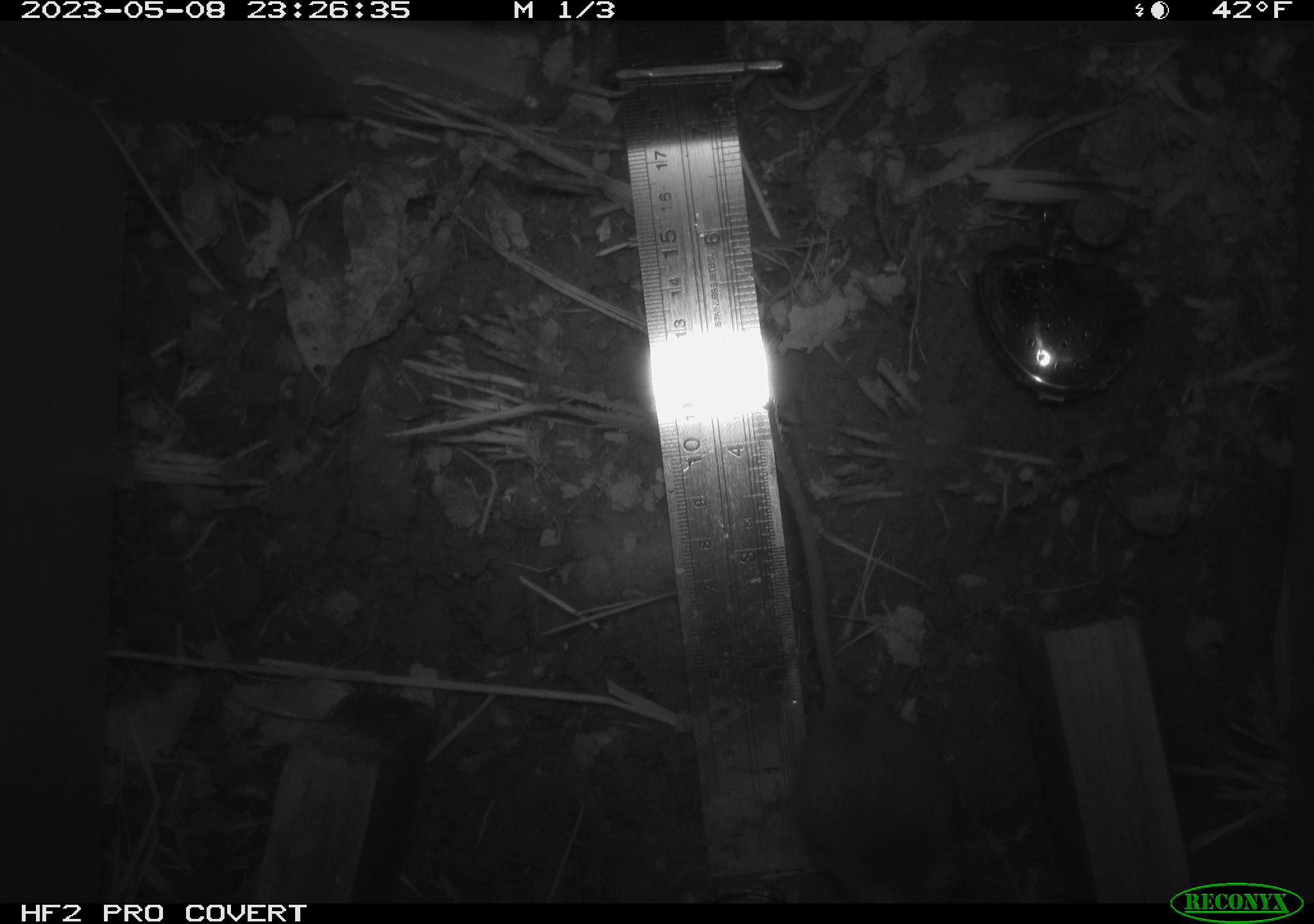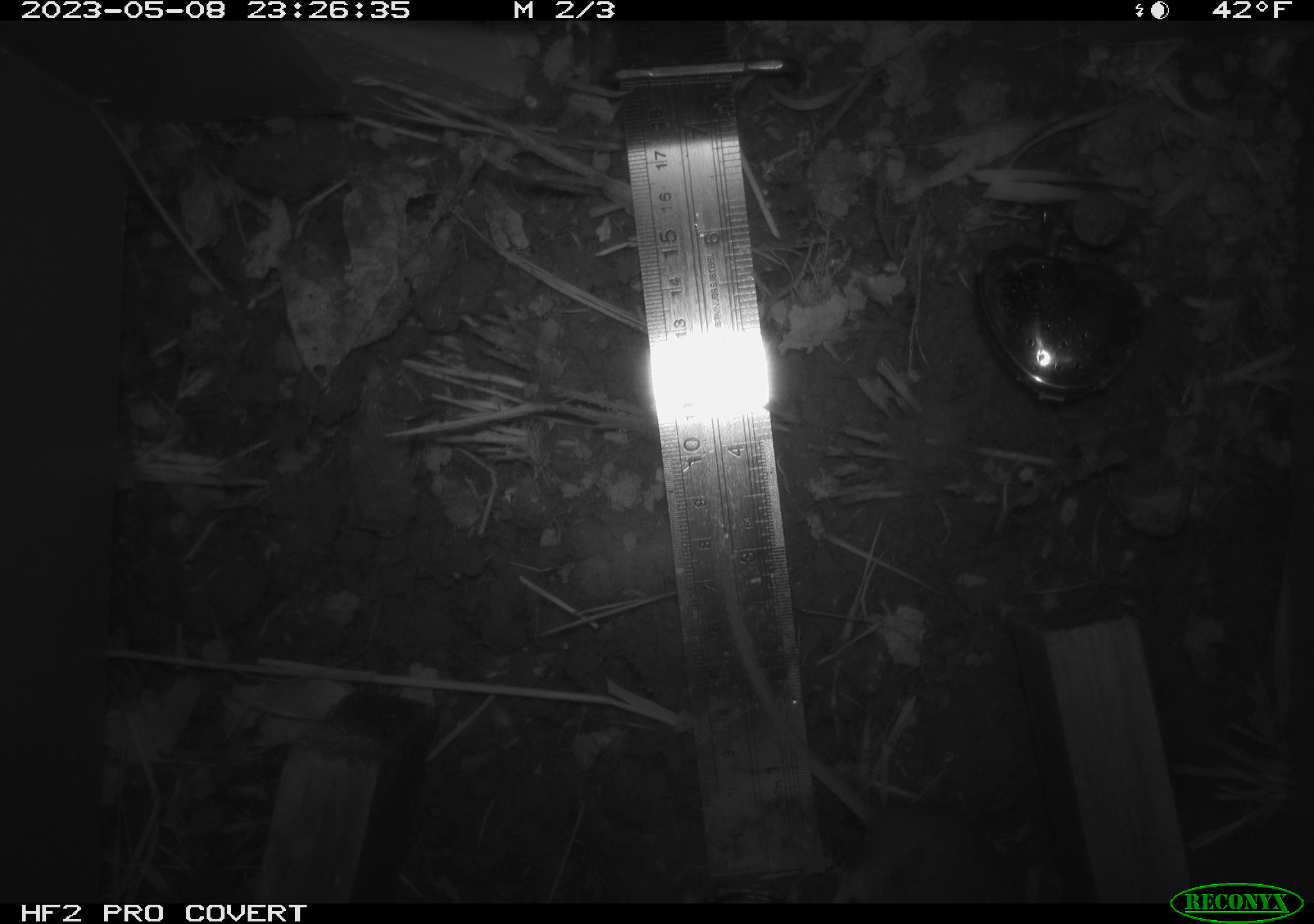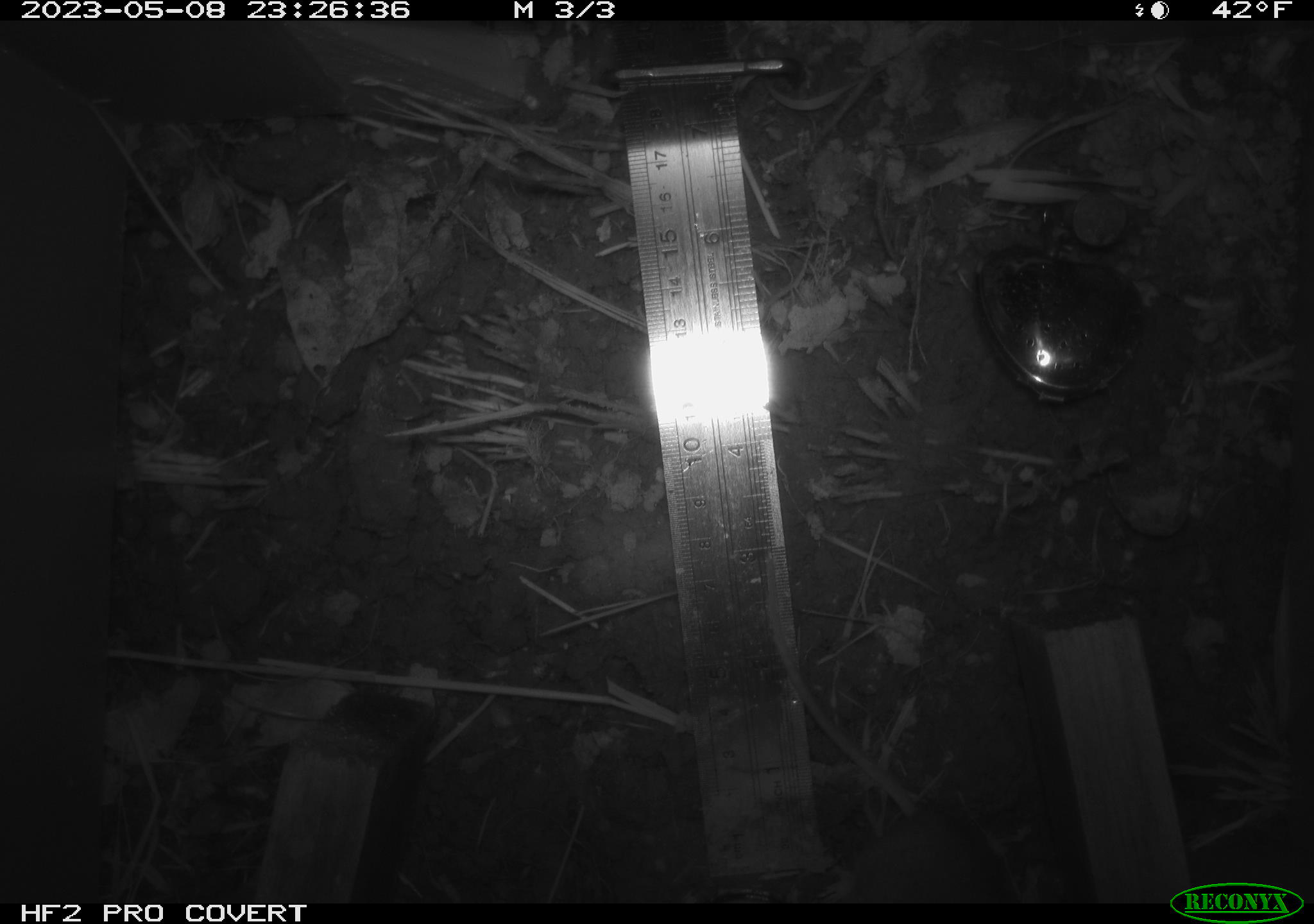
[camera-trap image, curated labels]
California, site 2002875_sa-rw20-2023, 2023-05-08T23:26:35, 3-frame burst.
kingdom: Animalia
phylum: Chordata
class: Mammalia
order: Rodentia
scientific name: Rodentia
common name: rodent